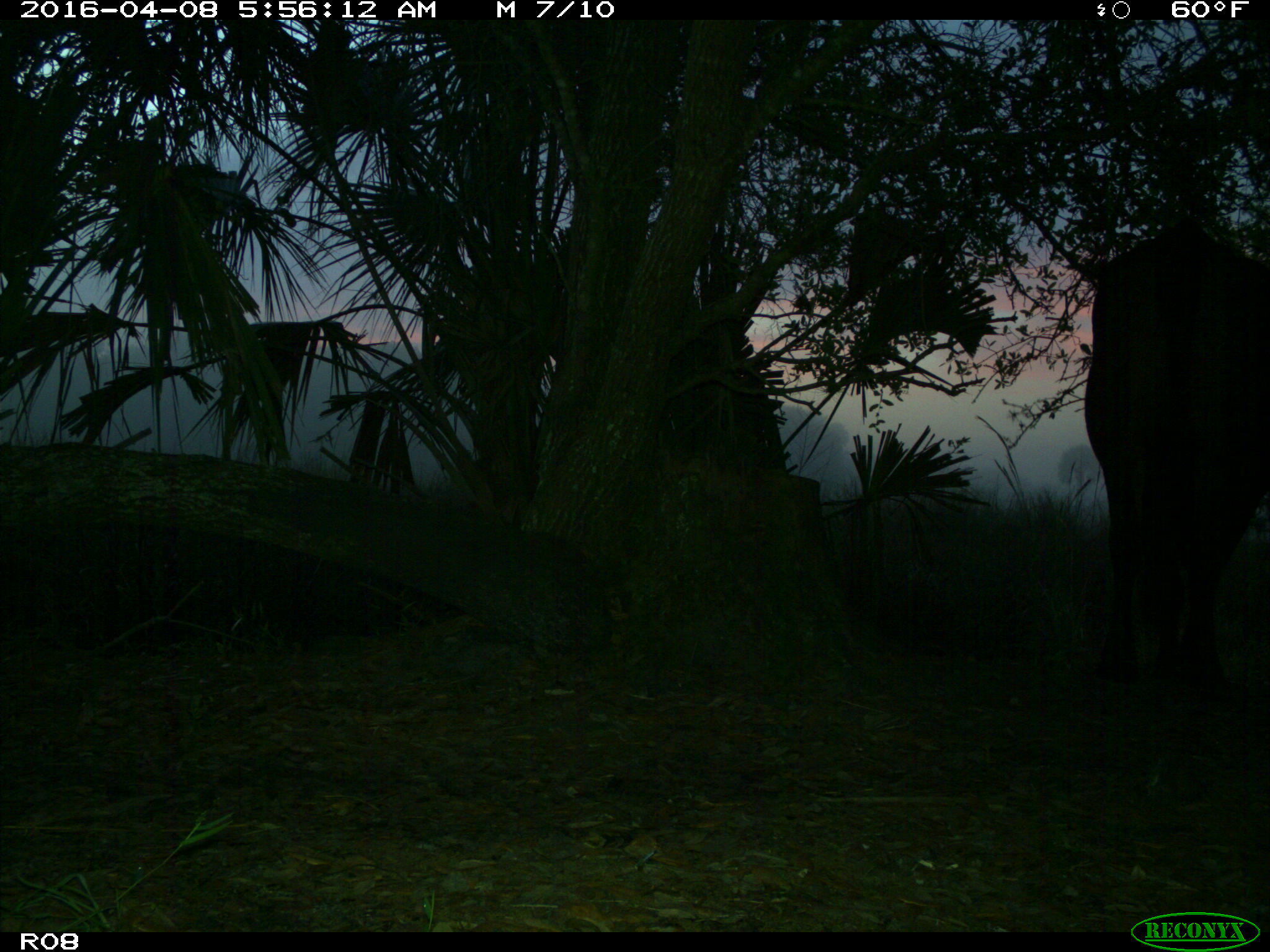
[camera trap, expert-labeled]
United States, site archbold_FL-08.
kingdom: Animalia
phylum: Chordata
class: Mammalia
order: Artiodactyla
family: Bovidae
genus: Bos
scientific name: Bos taurus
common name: domestic cow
Bos taurus (domestic cow).